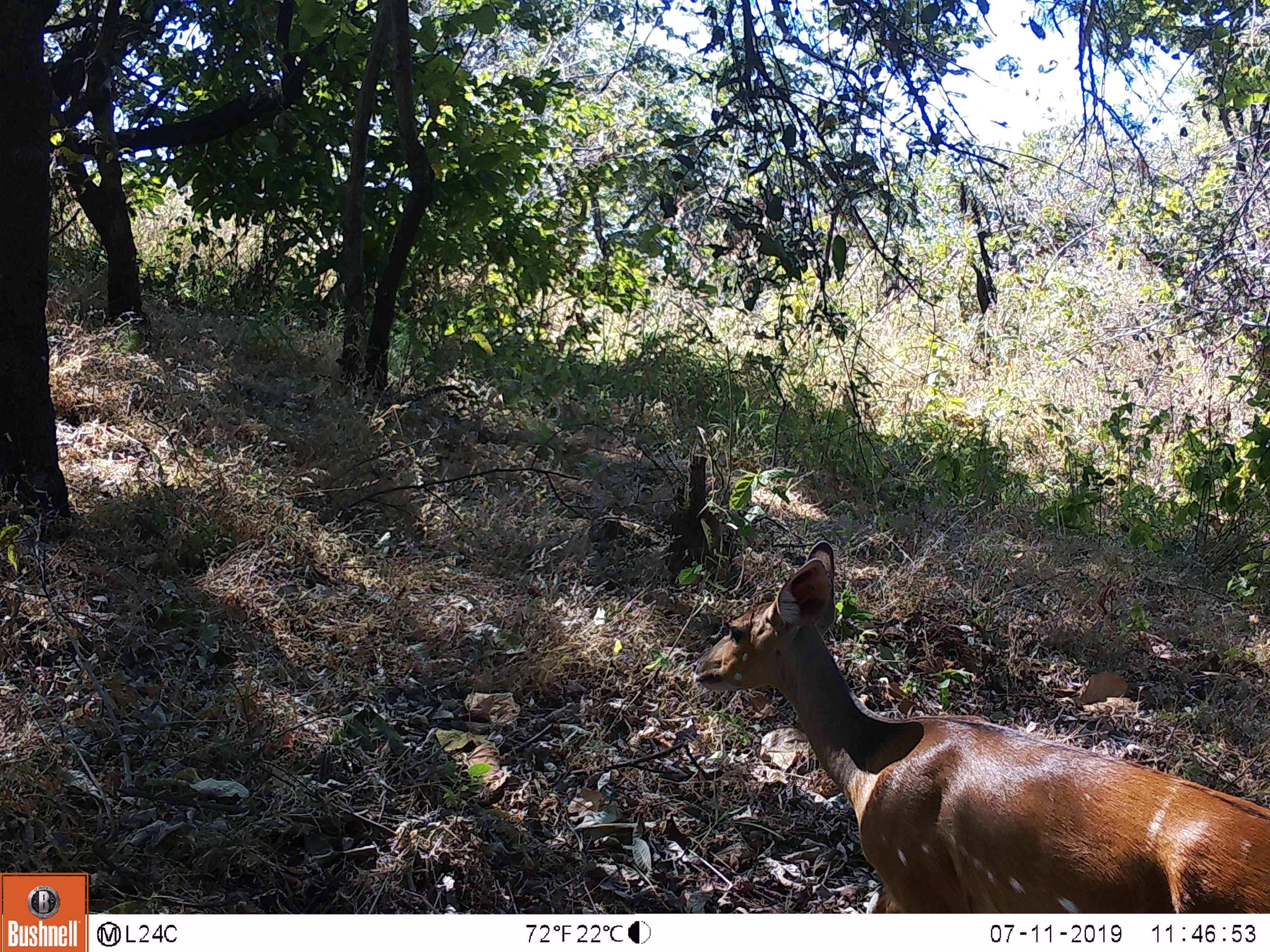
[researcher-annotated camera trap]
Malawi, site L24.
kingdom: Animalia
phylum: Chordata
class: Mammalia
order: Artiodactyla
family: Bovidae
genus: Tragelaphus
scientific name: Tragelaphus sylvaticus sylvaticus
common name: cape bushbuck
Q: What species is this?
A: Cape bushbuck (Tragelaphus sylvaticus sylvaticus).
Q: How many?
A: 1.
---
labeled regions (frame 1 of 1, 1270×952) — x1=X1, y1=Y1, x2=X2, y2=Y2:
cape bushbuck: x1=691, y1=532, x2=1268, y2=911